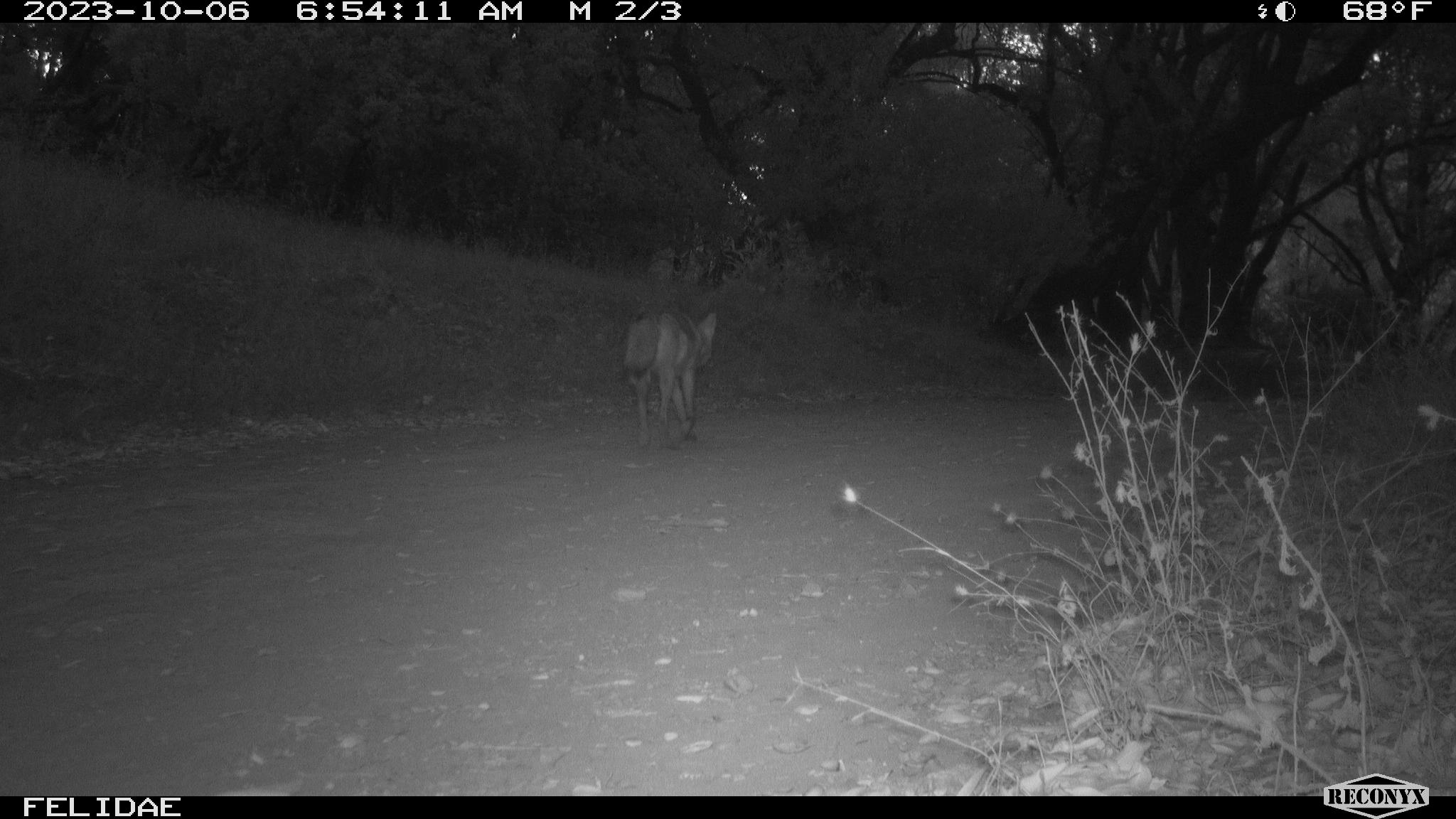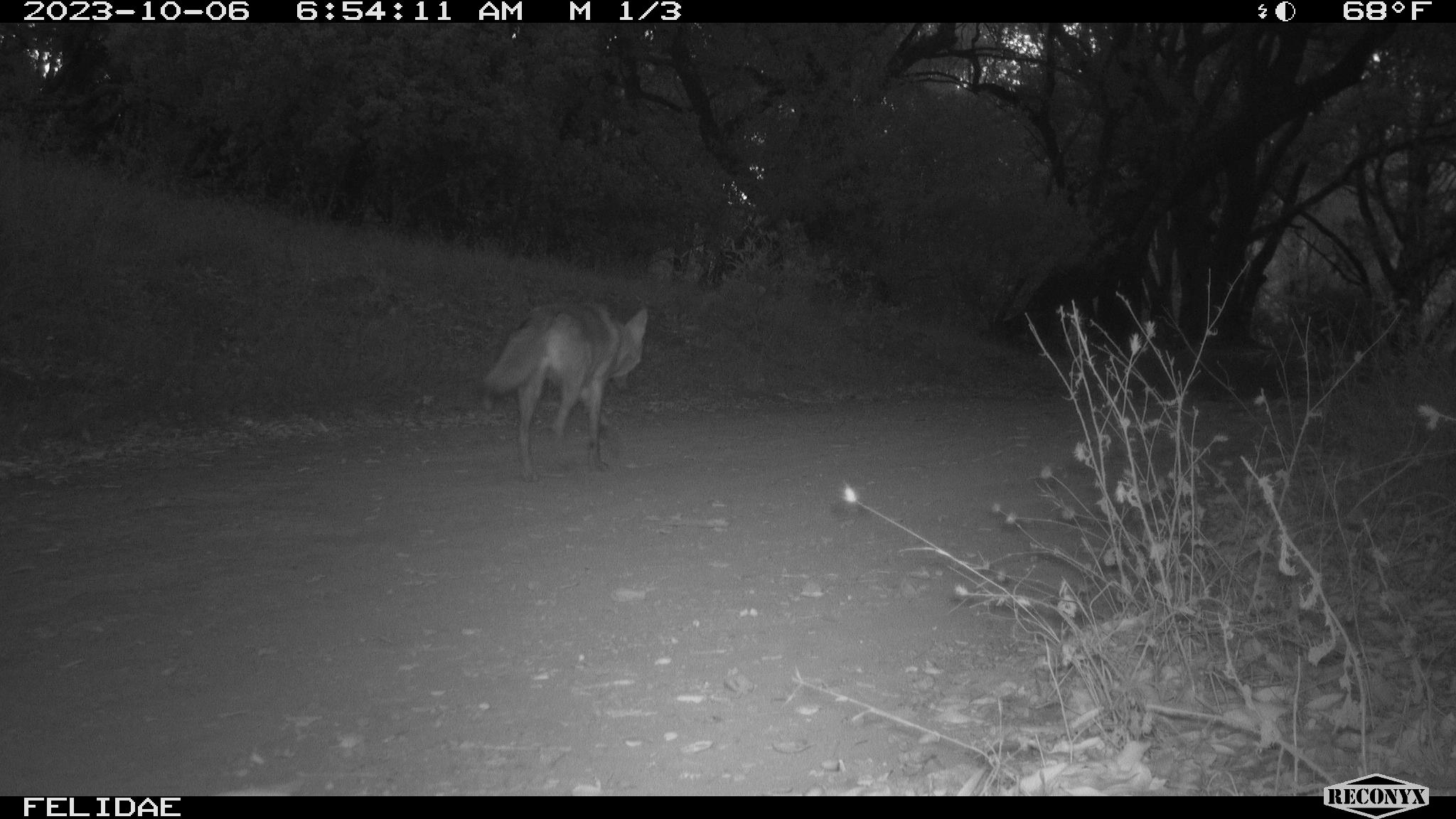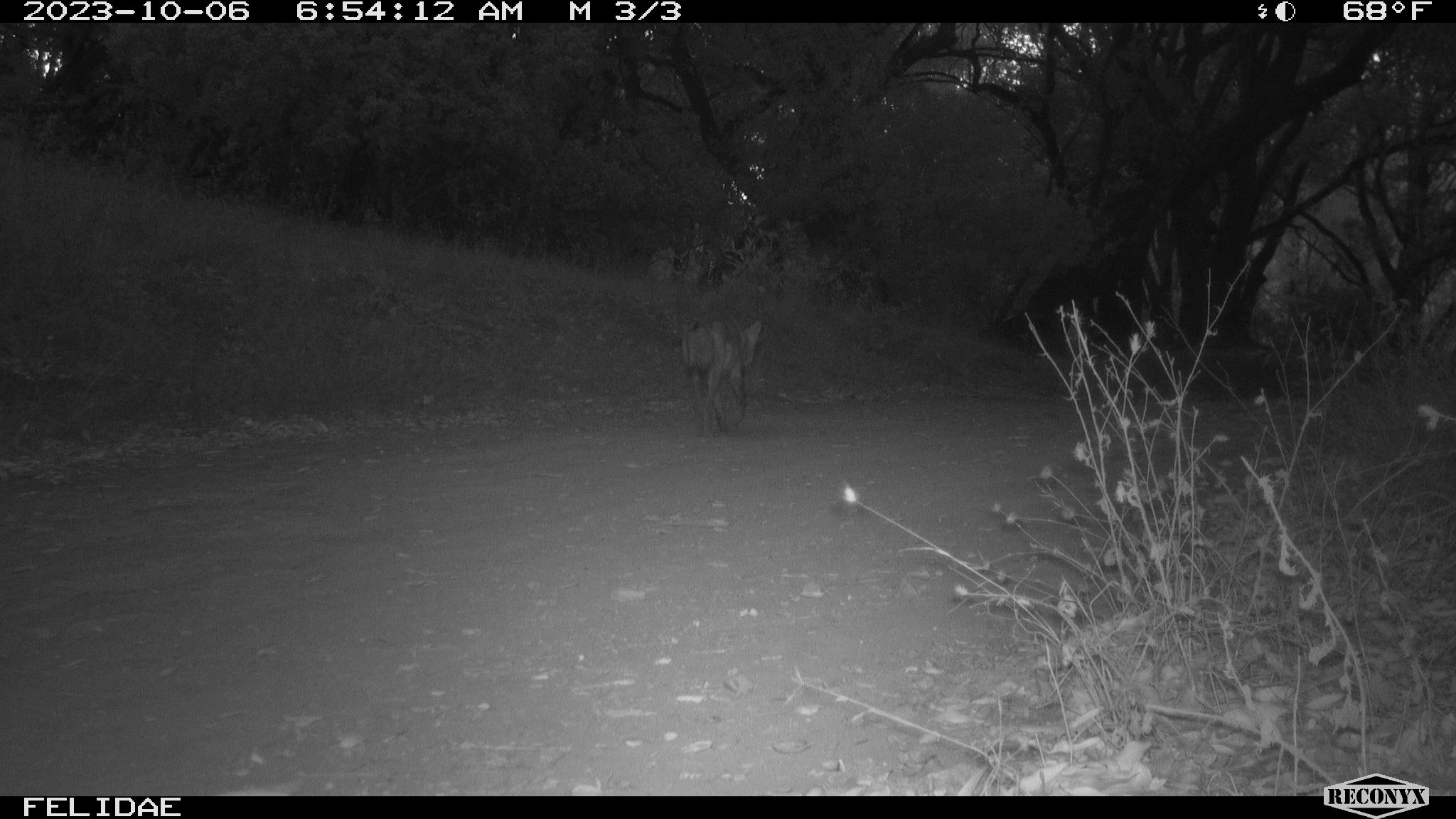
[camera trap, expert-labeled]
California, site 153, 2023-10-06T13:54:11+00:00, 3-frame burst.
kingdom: Animalia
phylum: Chordata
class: Mammalia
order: Carnivora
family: Canidae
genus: Canis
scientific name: Canis latrans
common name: coyote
Coyote (Canis latrans).